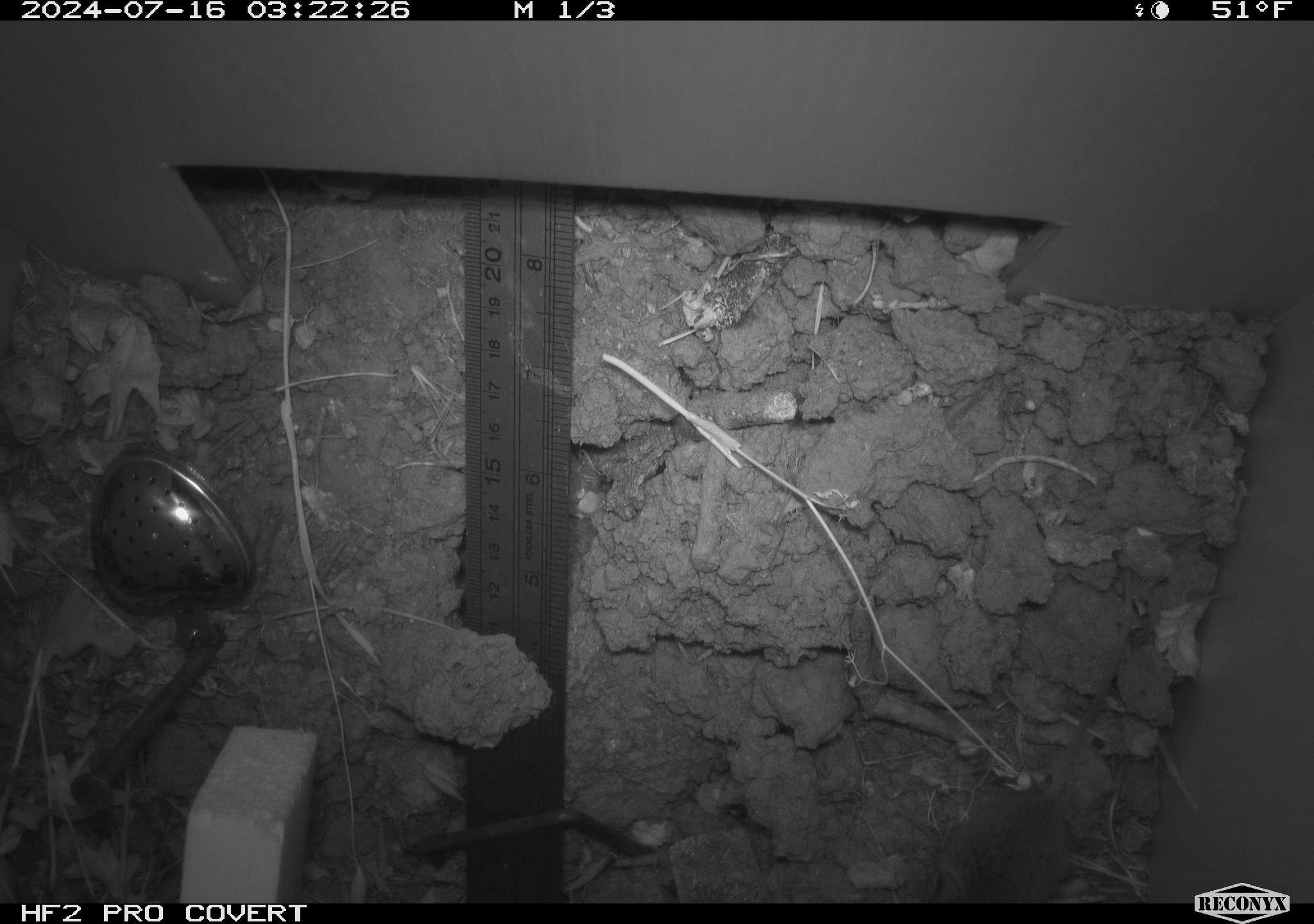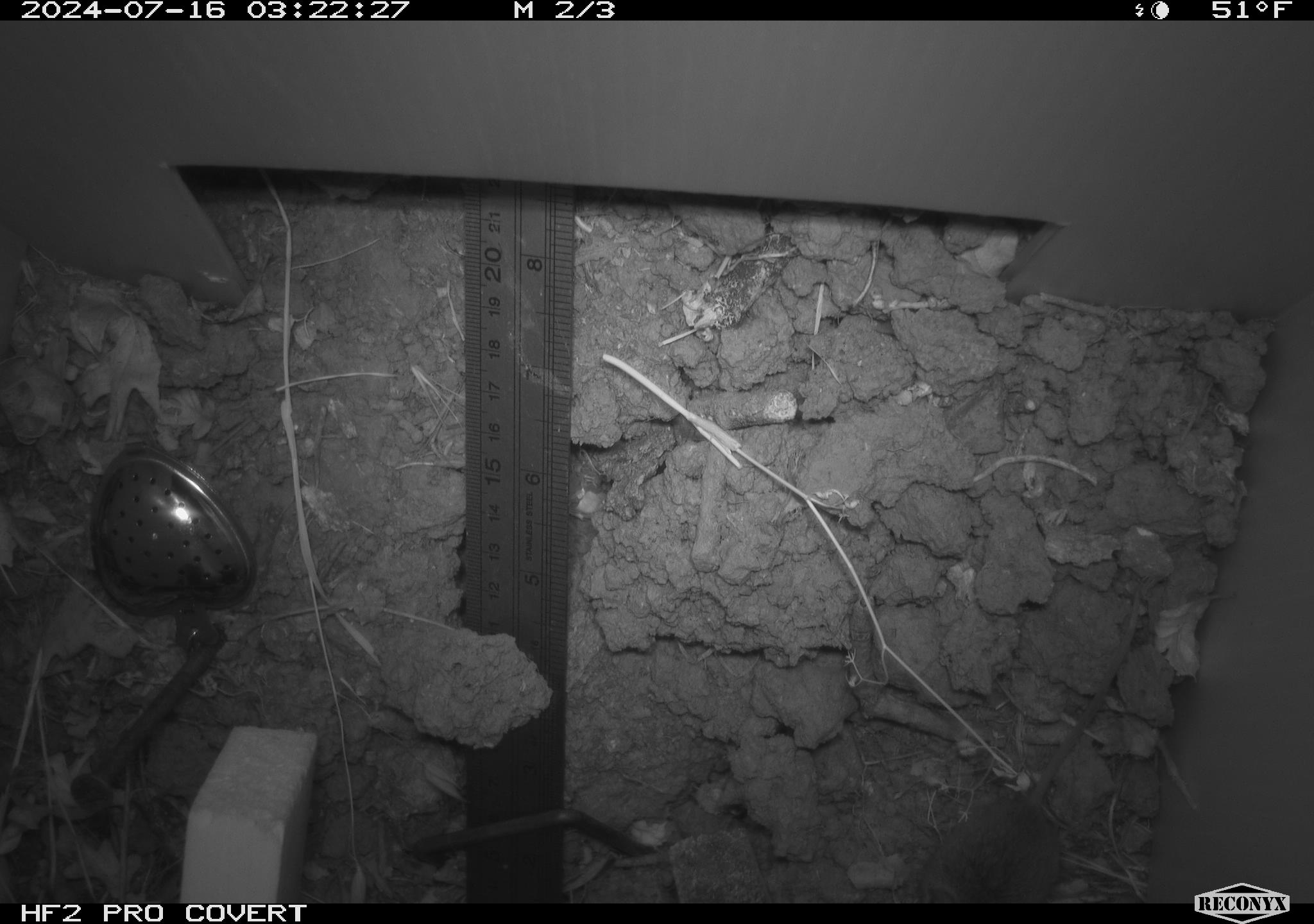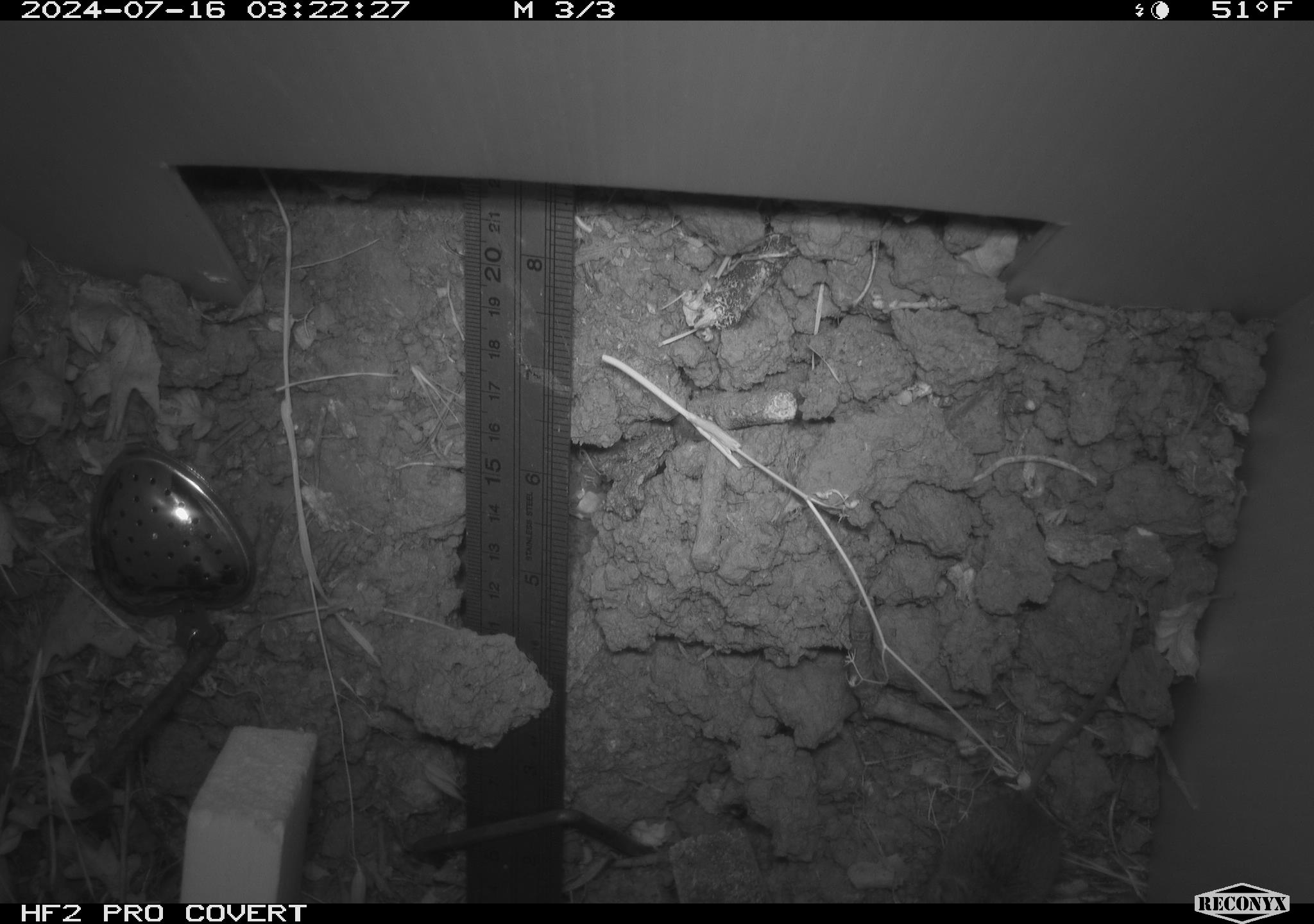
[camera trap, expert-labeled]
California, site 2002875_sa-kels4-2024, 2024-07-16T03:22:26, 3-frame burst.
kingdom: Animalia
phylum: Chordata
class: Mammalia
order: Rodentia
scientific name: Rodentia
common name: rodent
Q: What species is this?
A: Rodent (Rodentia).